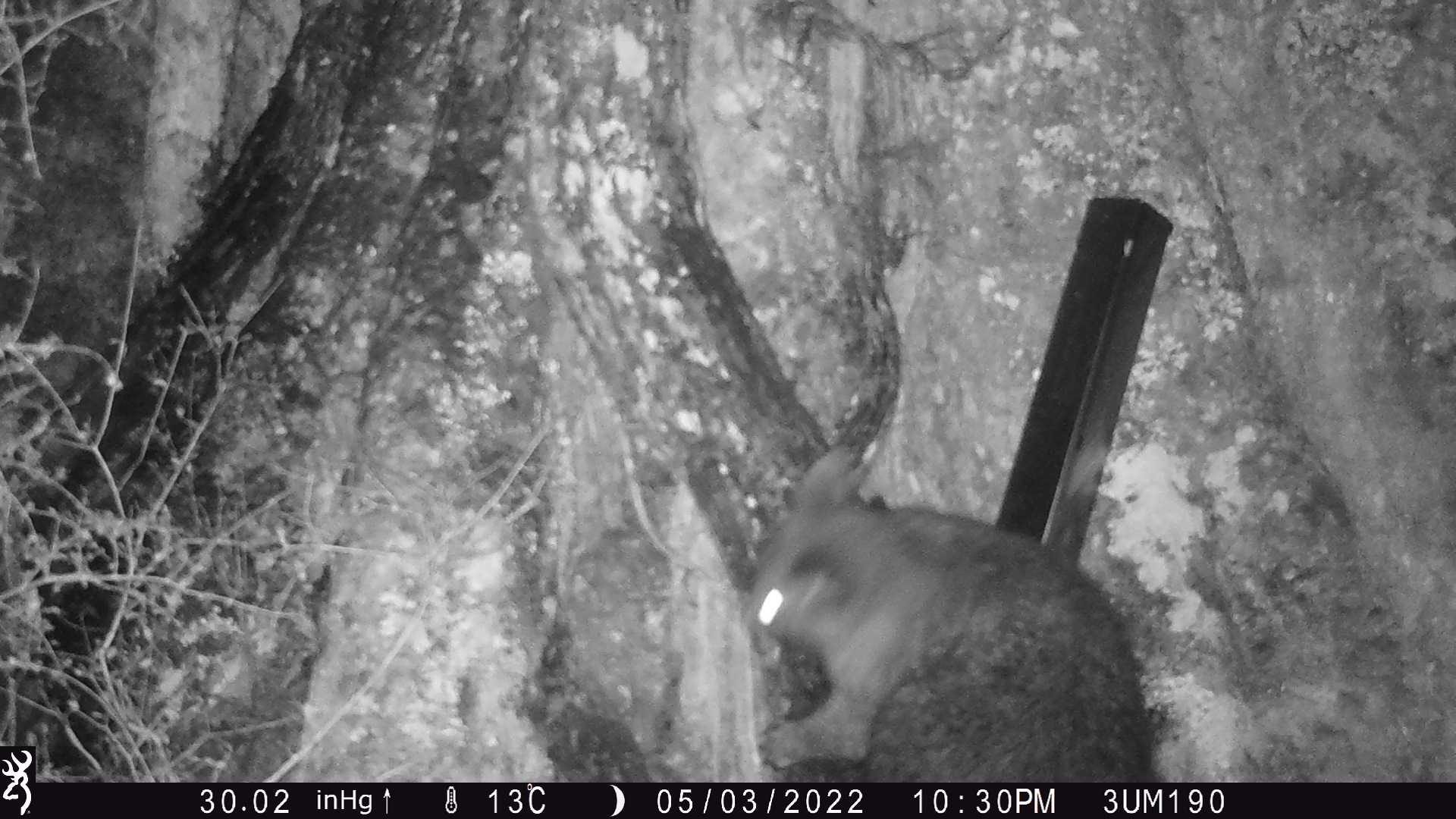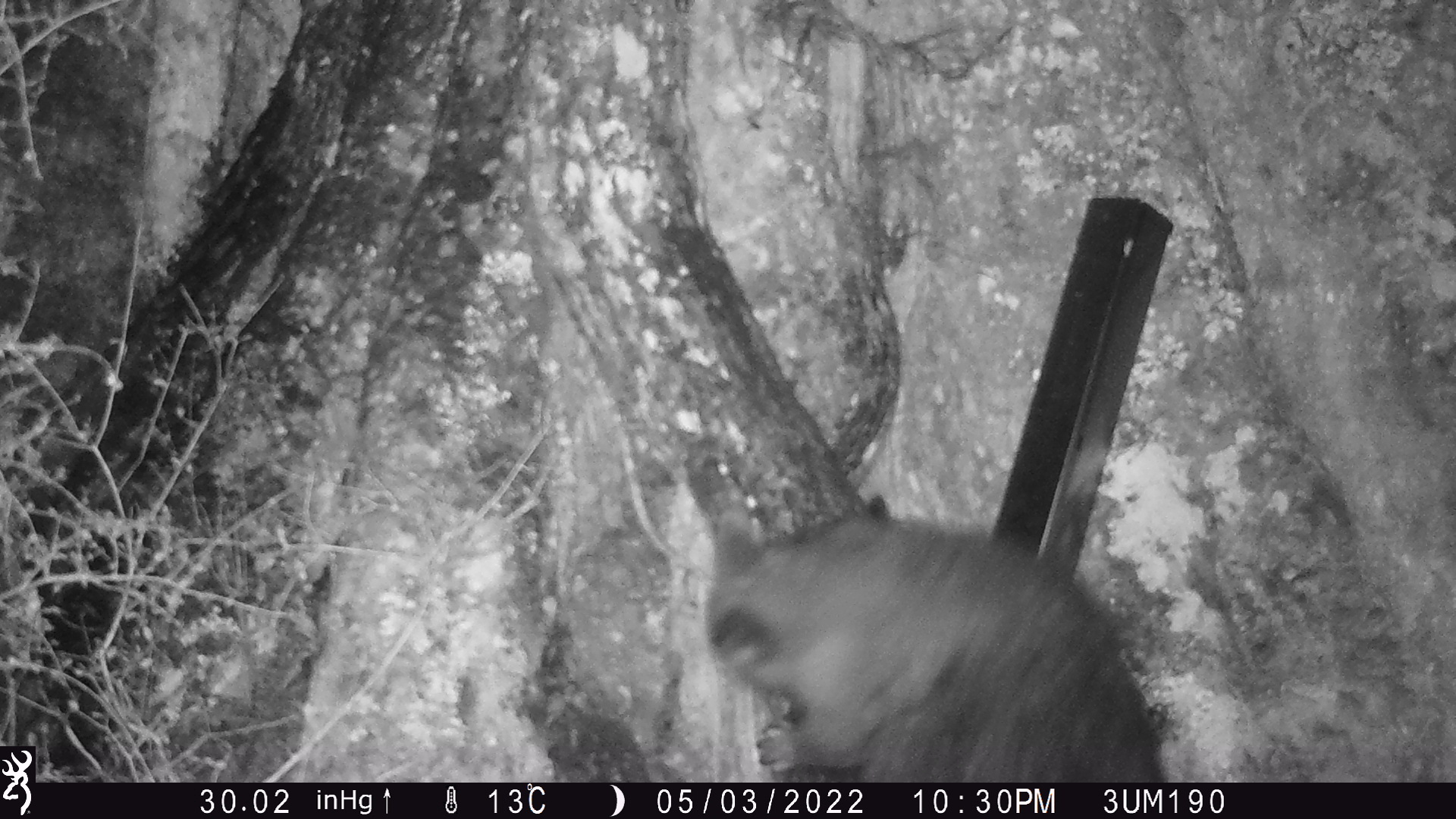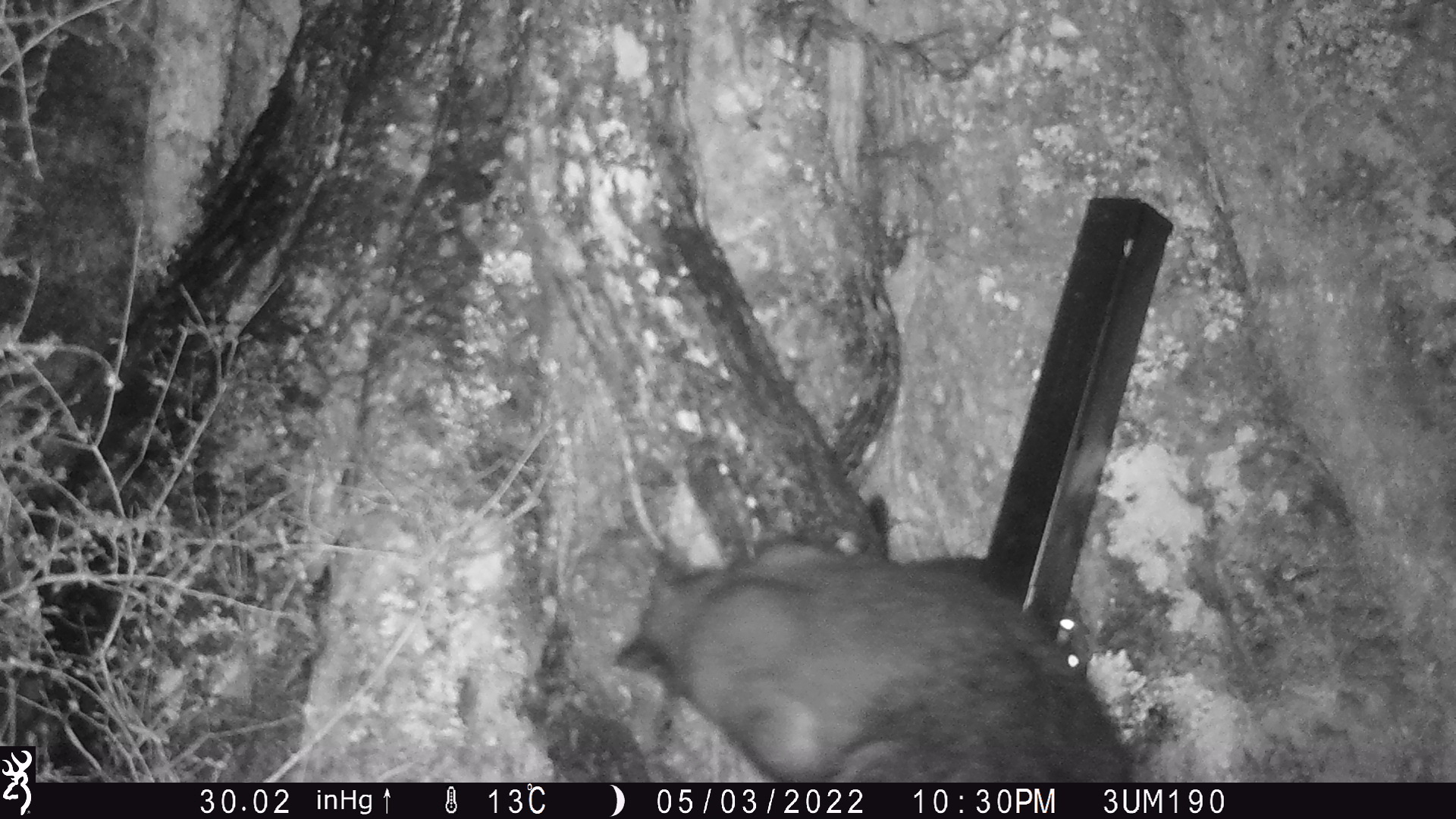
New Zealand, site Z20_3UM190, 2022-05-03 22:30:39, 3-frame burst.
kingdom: Animalia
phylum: Chordata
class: Mammalia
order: Diprotodontia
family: Phalangeridae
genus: Trichosurus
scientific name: Trichosurus vulpecula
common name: common brushtail possum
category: possum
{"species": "possum (common brushtail possum) (Trichosurus vulpecula)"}